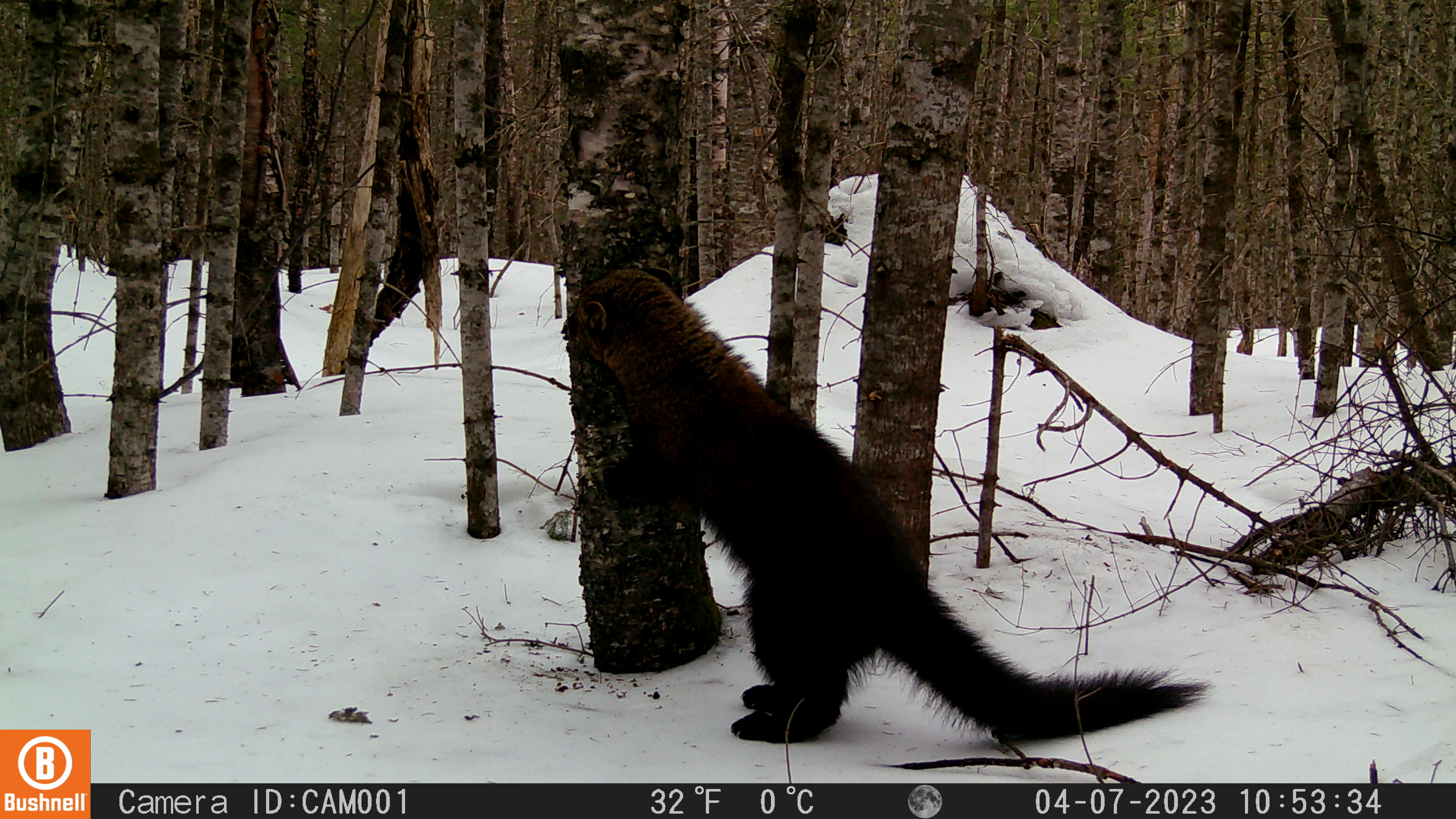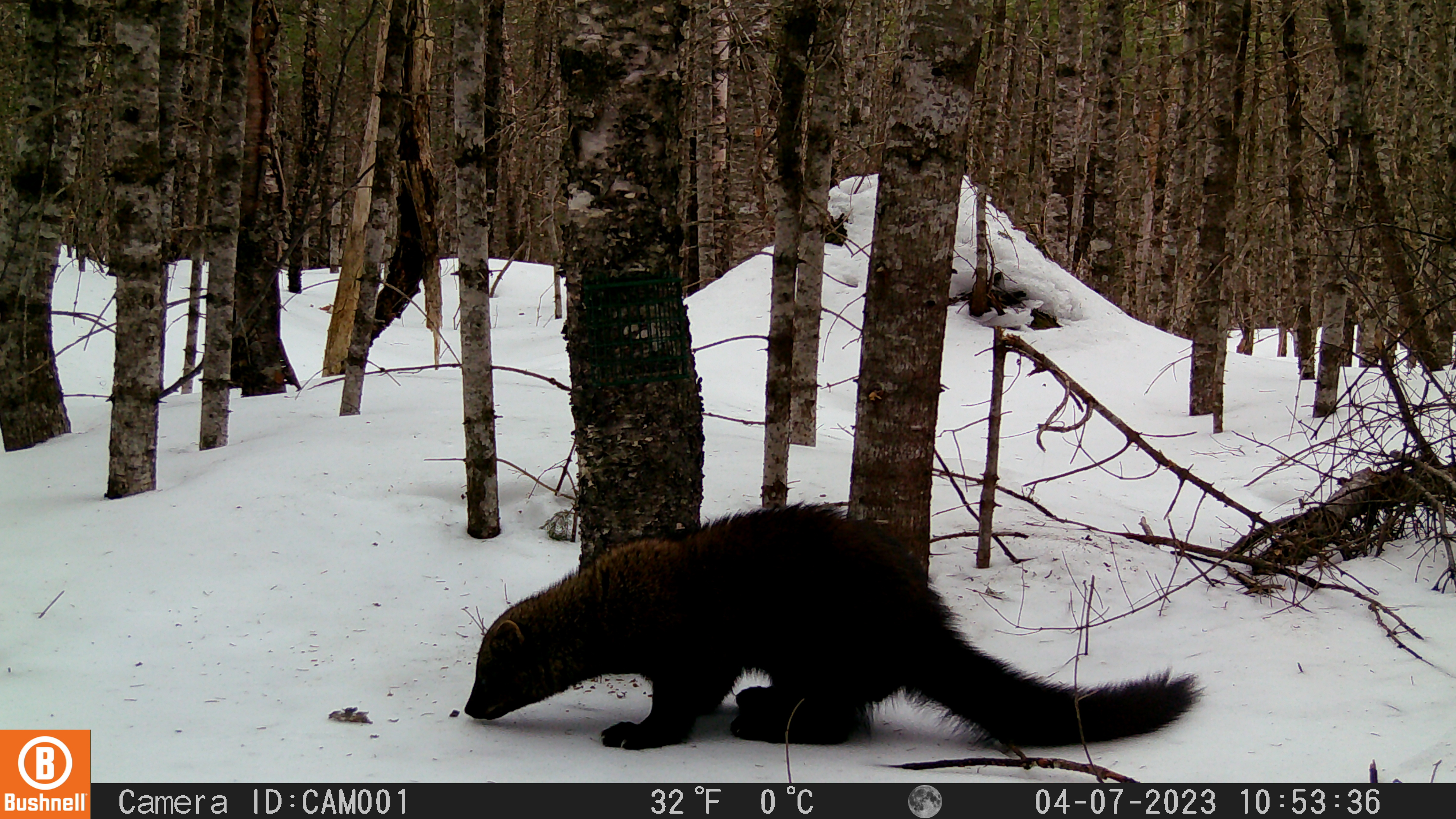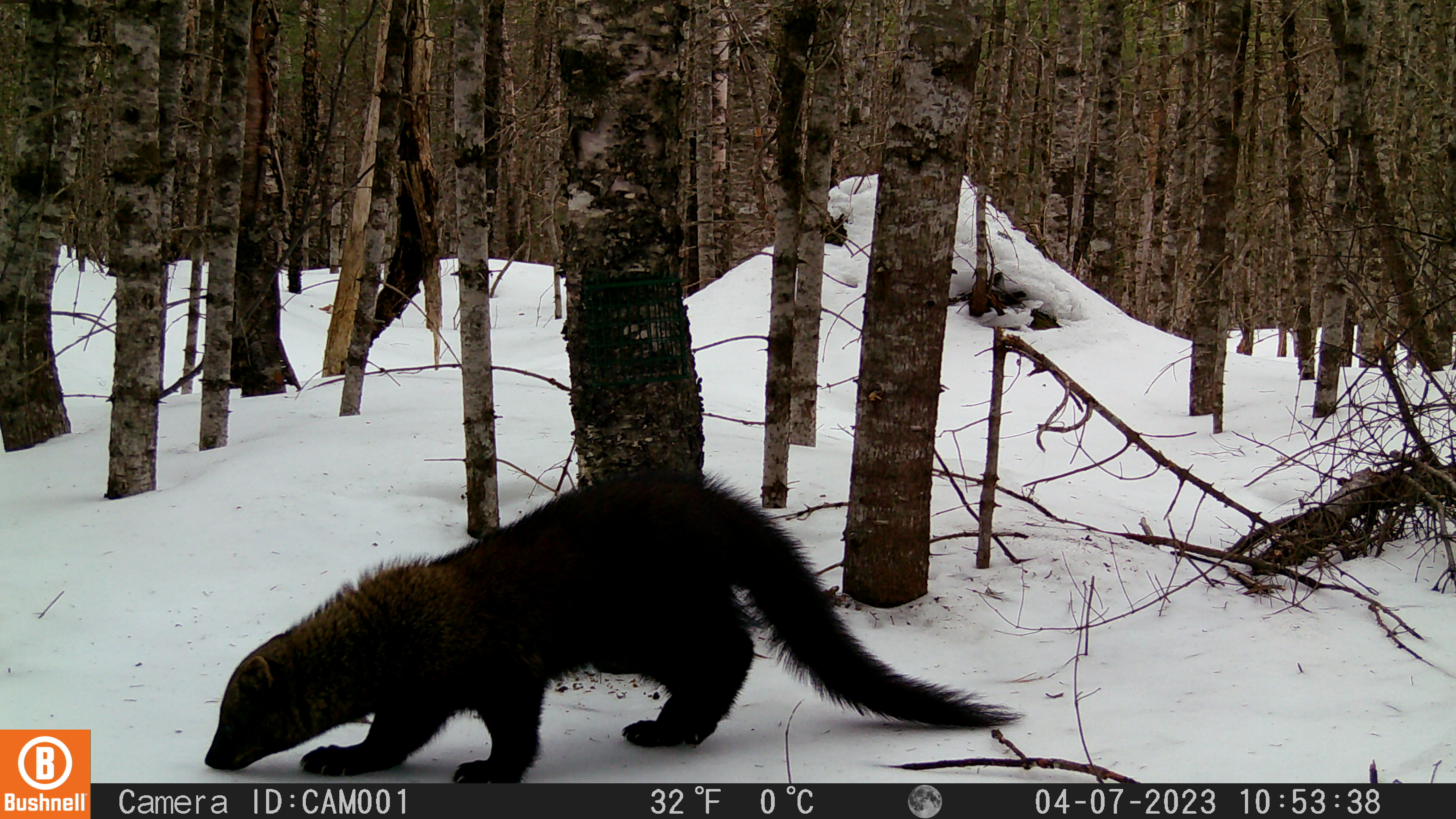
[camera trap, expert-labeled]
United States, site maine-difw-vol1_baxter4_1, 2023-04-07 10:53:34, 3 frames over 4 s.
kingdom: Animalia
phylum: Chordata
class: Mammalia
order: Carnivora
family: Mustelidae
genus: Pekania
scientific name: Pekania pennanti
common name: fisher